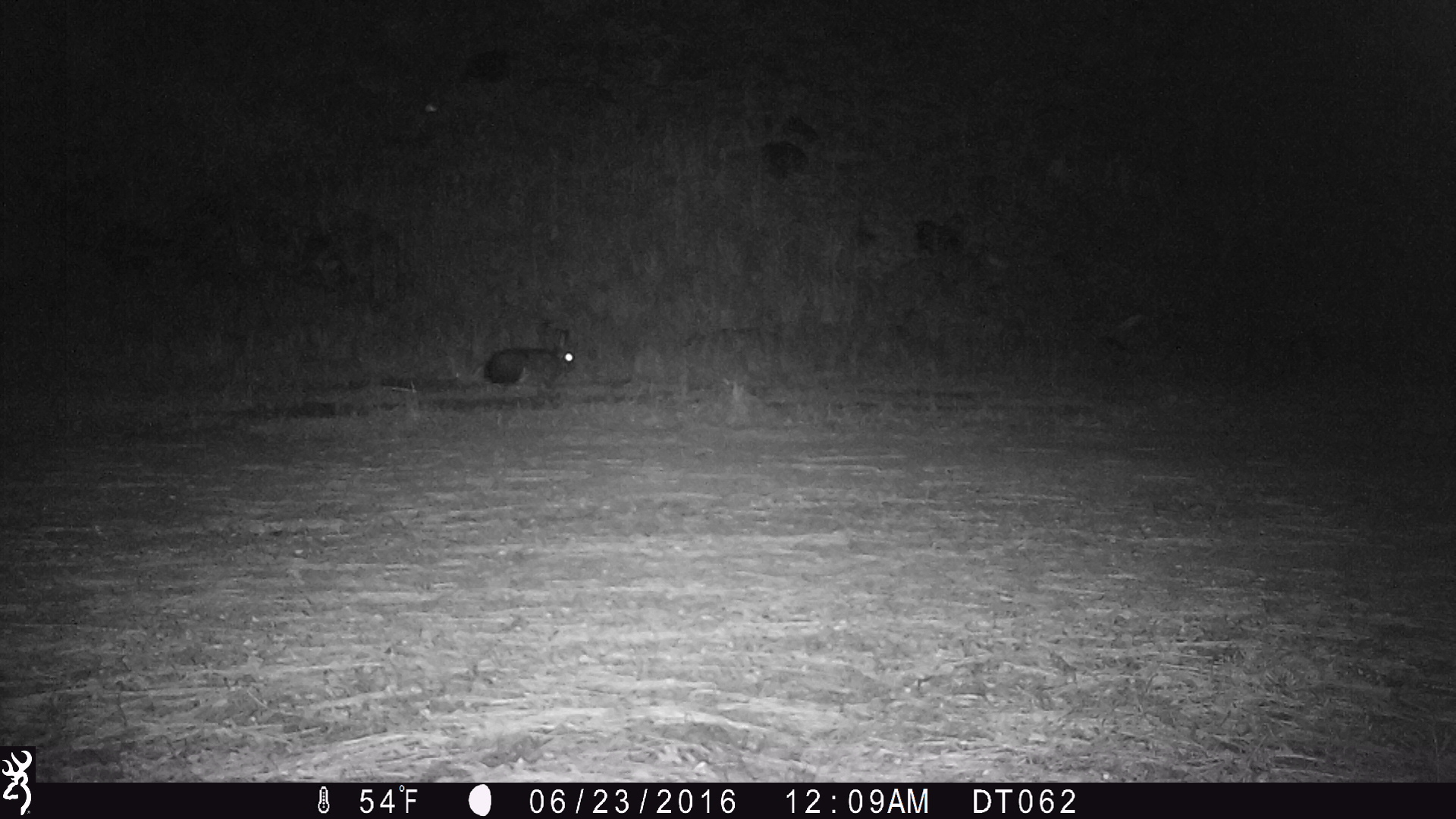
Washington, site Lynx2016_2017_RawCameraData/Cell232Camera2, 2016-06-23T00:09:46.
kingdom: Animalia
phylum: Chordata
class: Mammalia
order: Lagomorpha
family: Leporidae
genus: Lepus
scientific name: Lepus americanus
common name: snowshoe hare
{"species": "Lepus americanus (snowshoe hare)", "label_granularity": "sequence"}